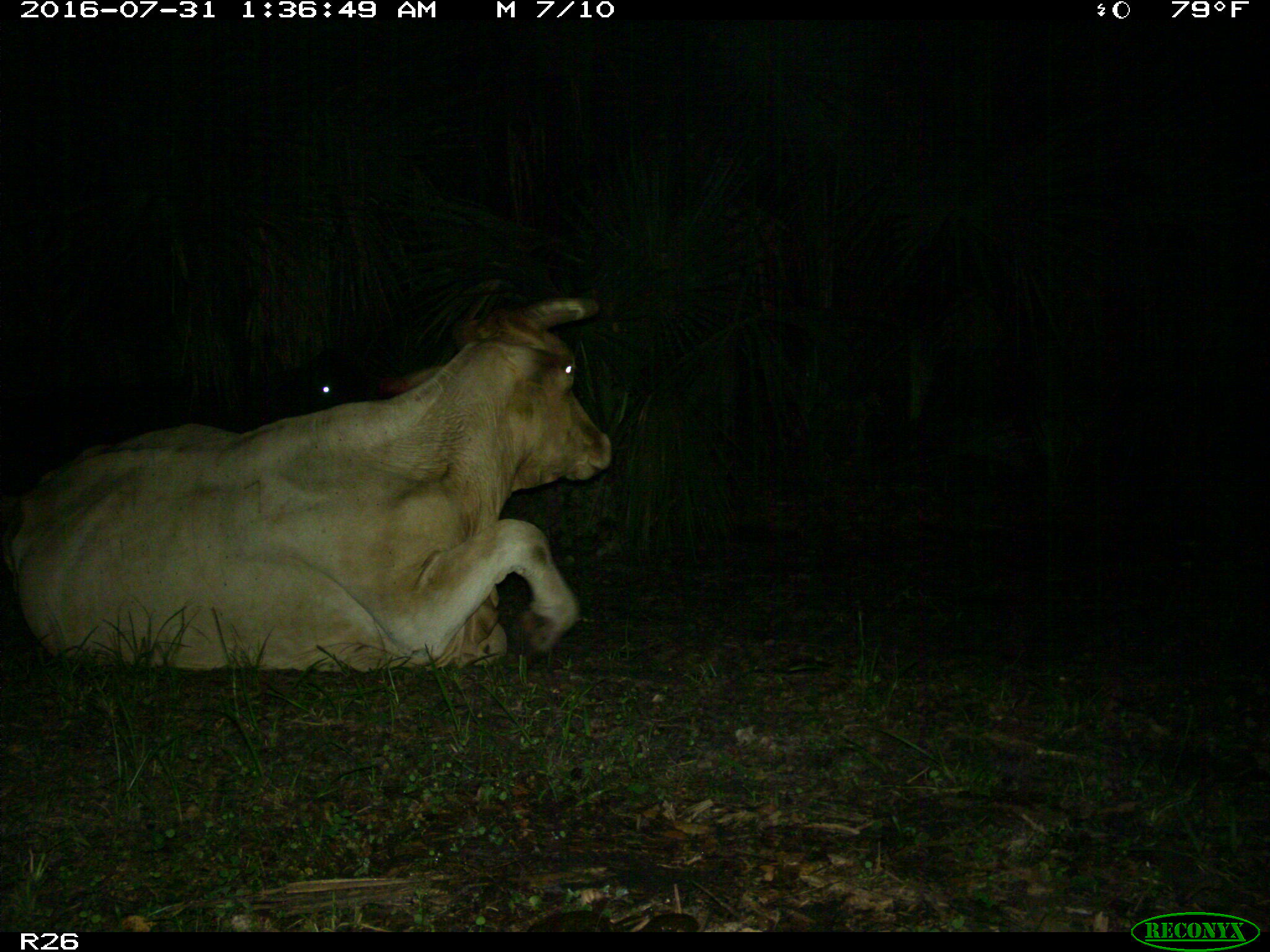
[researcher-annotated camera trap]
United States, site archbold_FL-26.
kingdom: Animalia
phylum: Chordata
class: Mammalia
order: Artiodactyla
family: Bovidae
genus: Bos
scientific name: Bos taurus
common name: domestic cow